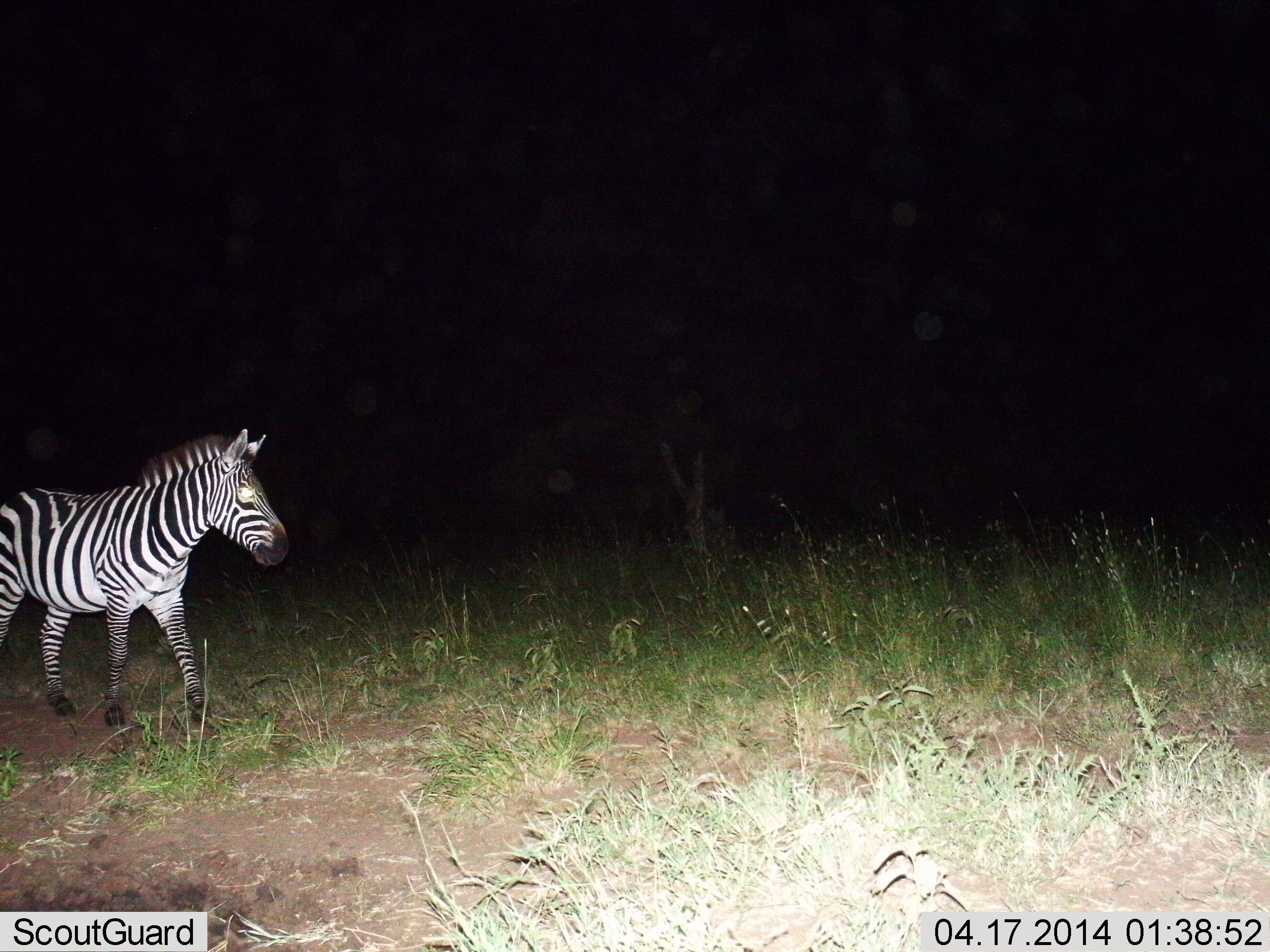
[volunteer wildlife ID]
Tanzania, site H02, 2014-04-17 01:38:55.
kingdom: Animalia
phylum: Chordata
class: Mammalia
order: Perissodactyla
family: Equidae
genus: Equus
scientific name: Equus quagga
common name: plains zebra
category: zebra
Zebra (plains zebra) (Equus quagga), count 1. Behavior (volunteer vote fractions): standing 0%, resting 0%, moving 100%, interacting 0%. Young present (vote fraction): 0%. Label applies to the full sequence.